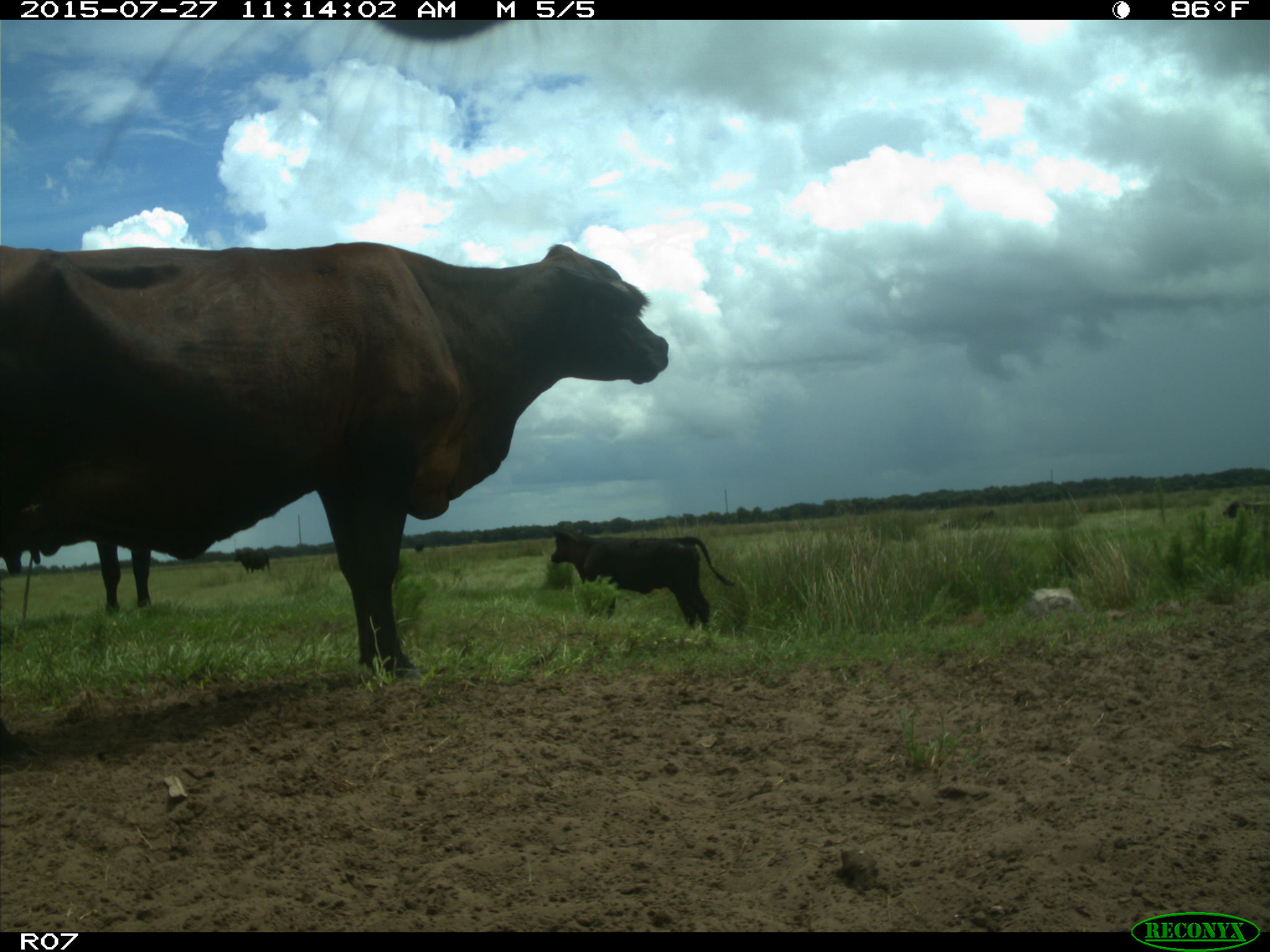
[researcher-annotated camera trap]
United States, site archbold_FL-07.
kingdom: Animalia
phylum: Chordata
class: Mammalia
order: Artiodactyla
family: Bovidae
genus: Bos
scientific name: Bos taurus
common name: domestic cow